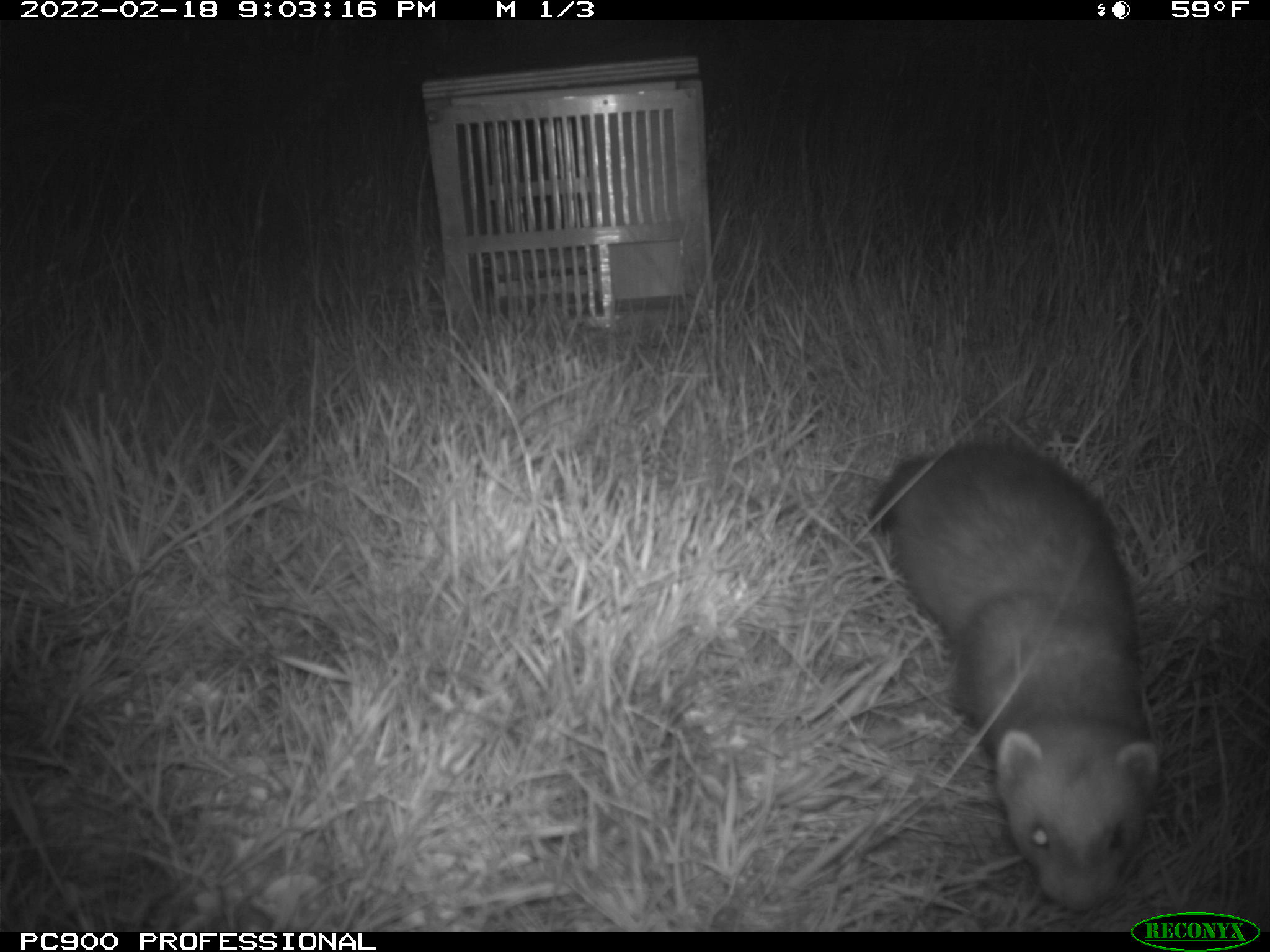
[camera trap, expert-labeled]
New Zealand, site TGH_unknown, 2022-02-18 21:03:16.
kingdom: Animalia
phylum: Chordata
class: Mammalia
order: Carnivora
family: Mustelidae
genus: Mustela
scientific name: Mustela furo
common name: ferret